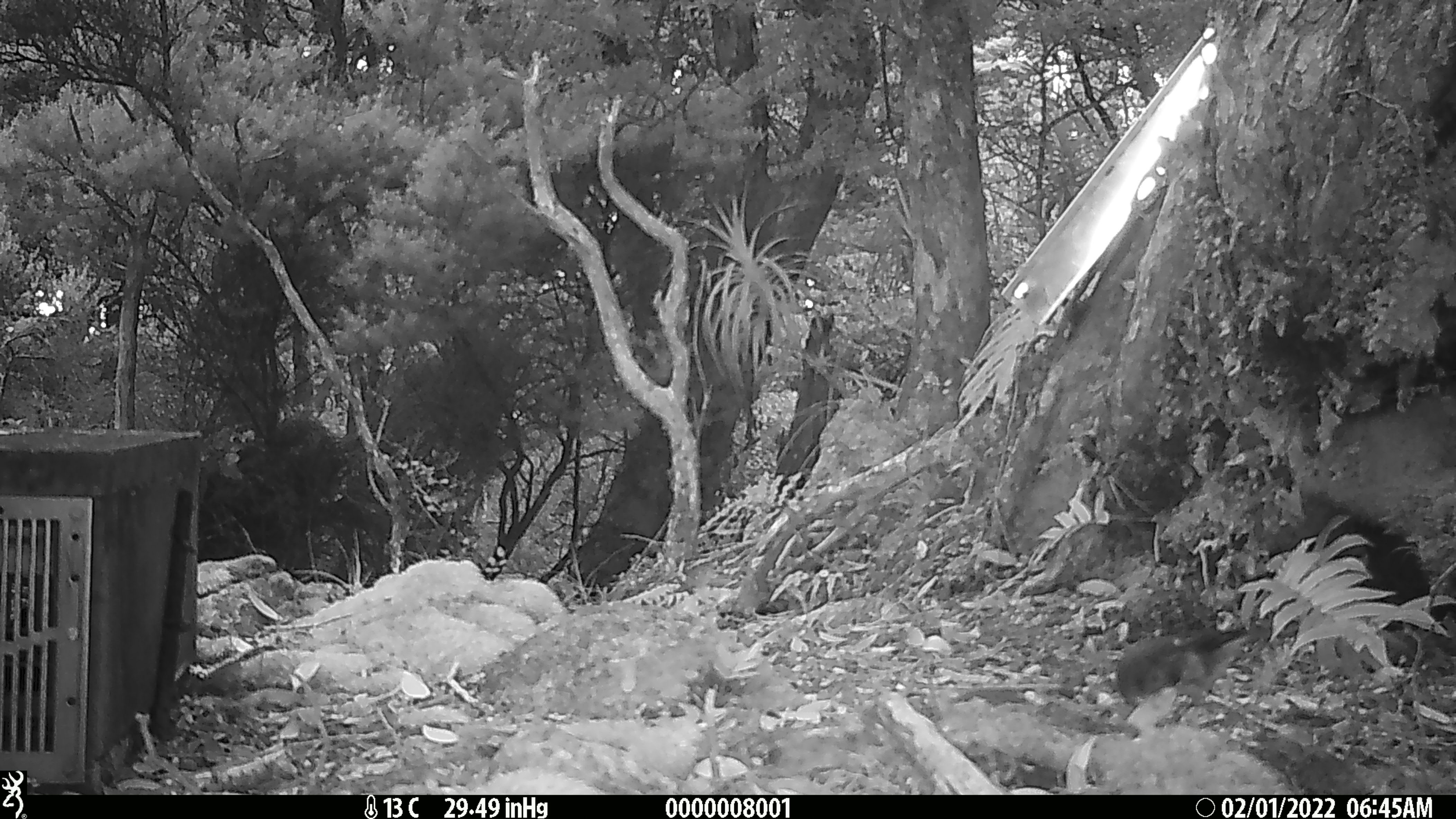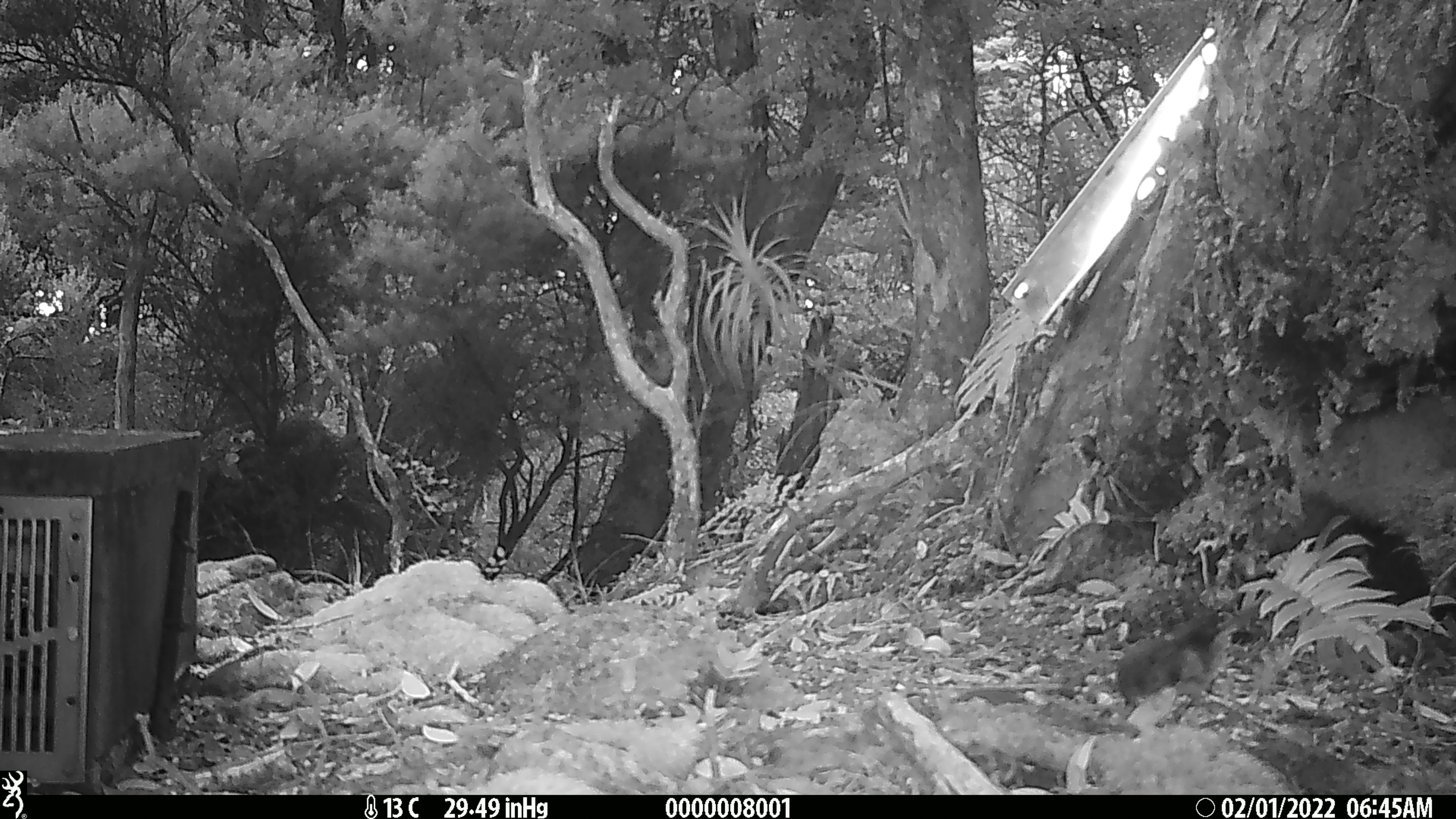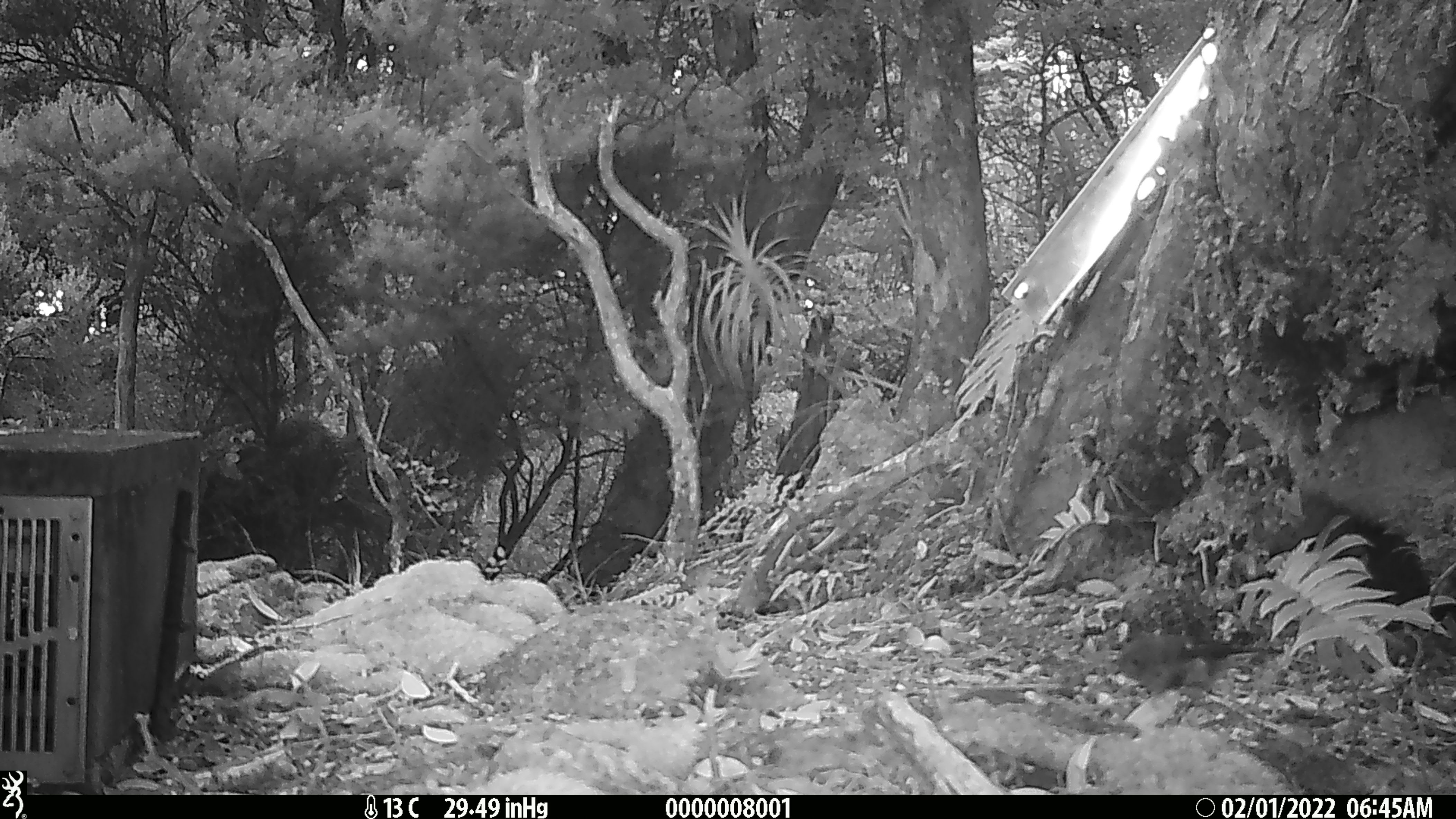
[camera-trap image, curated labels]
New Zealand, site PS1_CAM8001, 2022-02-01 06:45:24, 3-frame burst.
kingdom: Animalia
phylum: Chordata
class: Aves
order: Passeriformes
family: Petroicidae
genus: Petroica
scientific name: Petroica macrocephala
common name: tomtit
Tomtit (Petroica macrocephala).